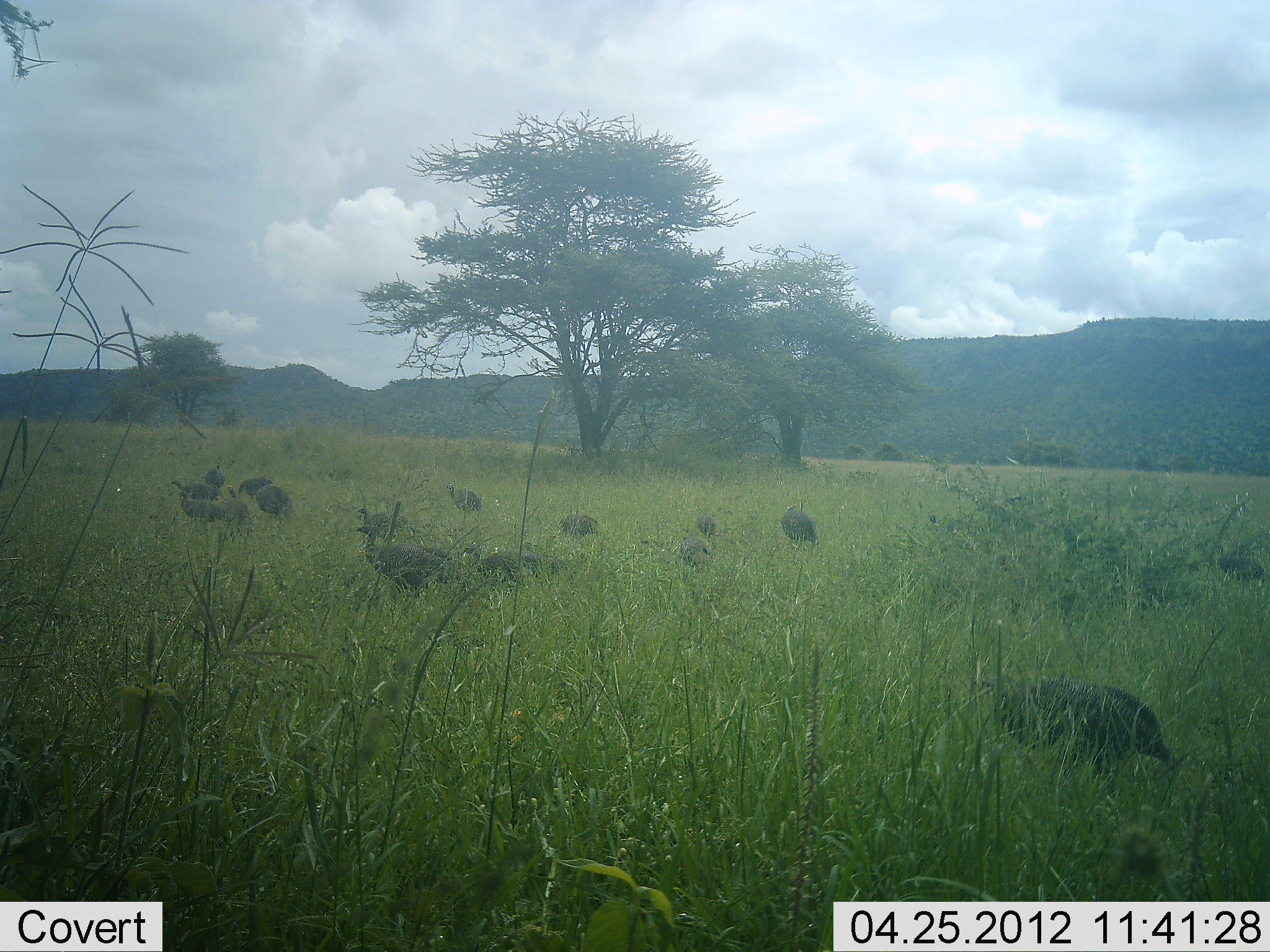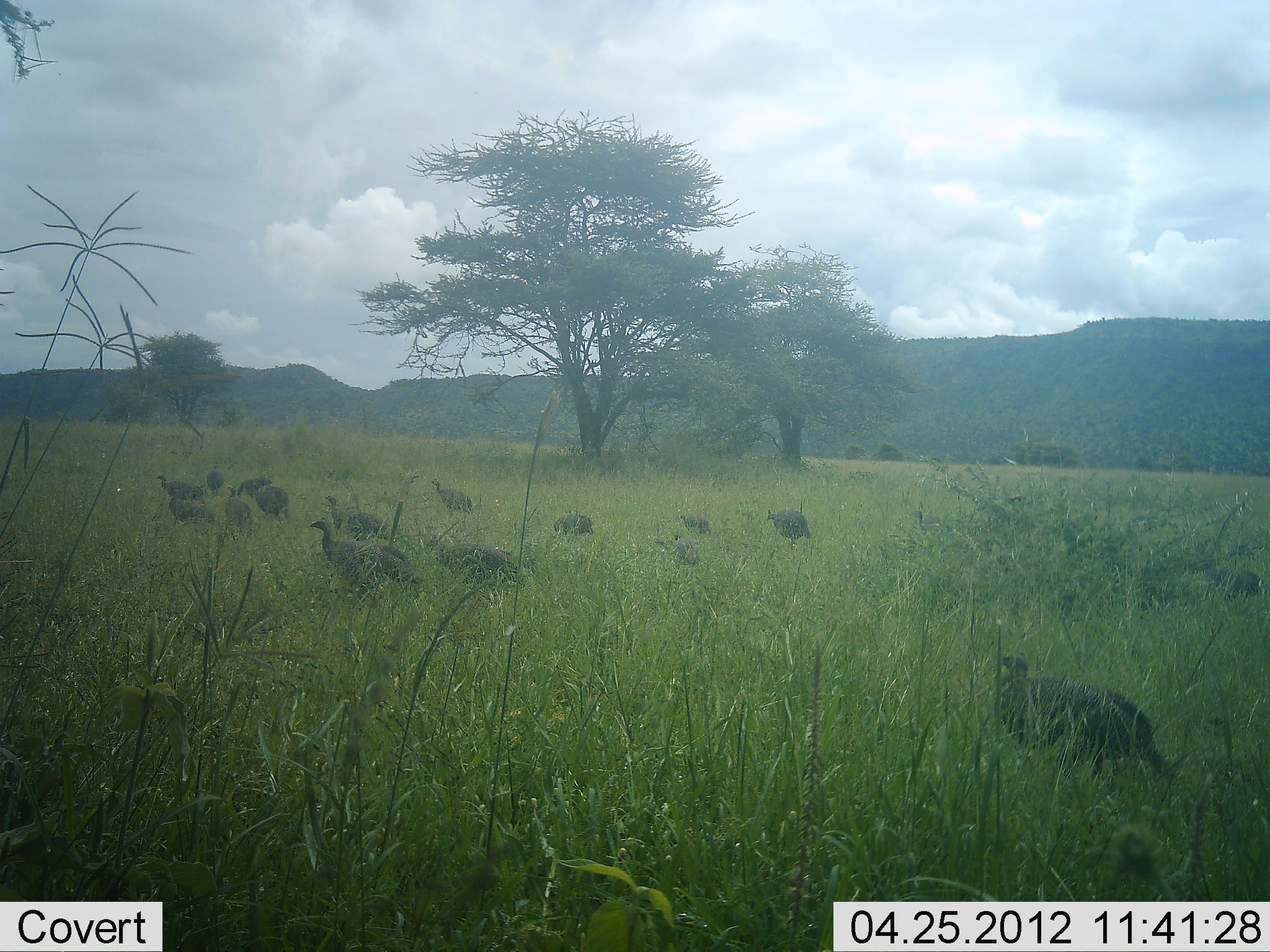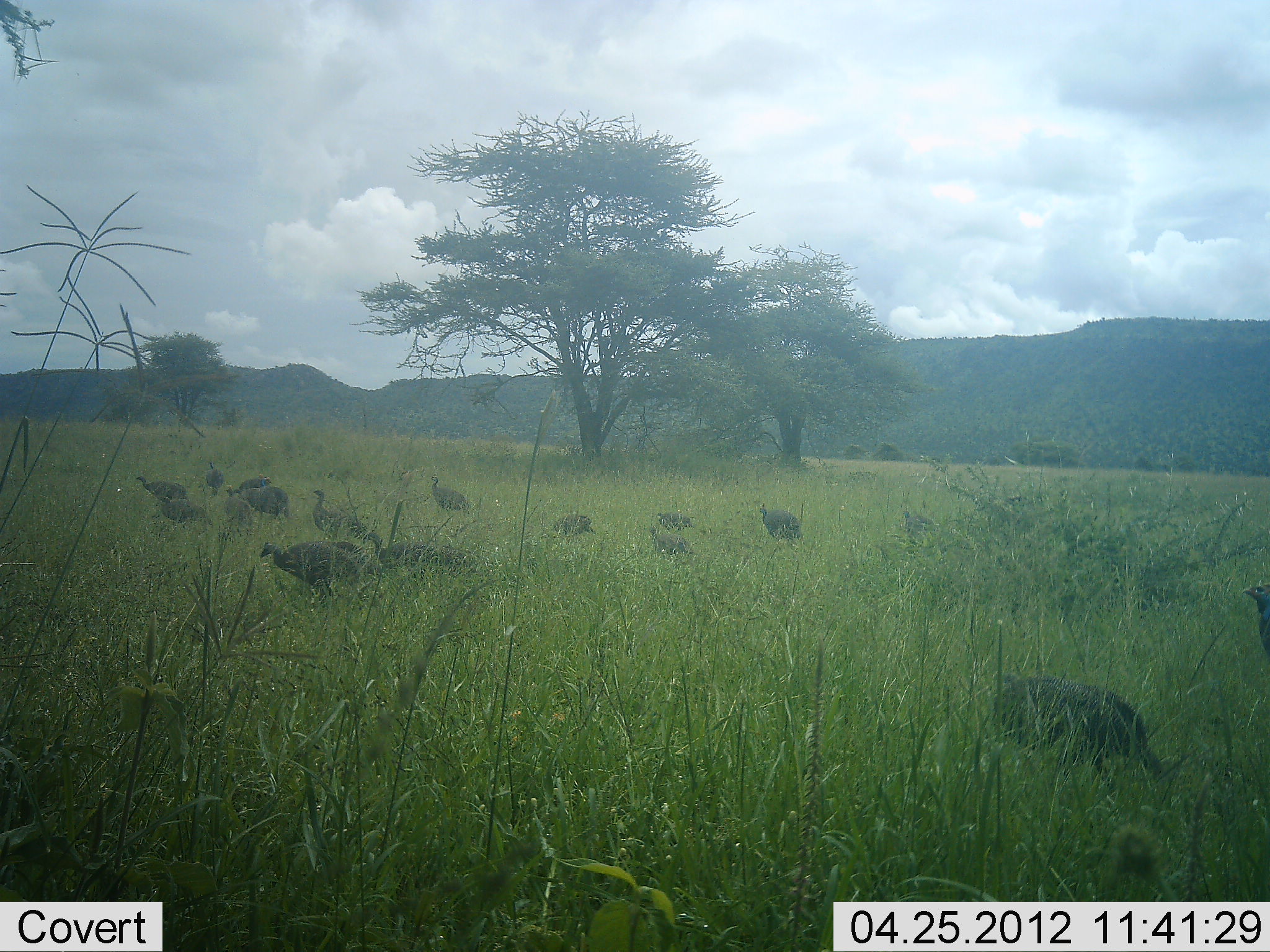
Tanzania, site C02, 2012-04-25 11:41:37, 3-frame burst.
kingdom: Animalia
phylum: Chordata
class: Aves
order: Galliformes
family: Numididae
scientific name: Numididae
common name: guinea fowl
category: guineafowl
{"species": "guineafowl (guinea fowl) (Numididae)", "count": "11-50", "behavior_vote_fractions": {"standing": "21%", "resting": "0%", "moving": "79%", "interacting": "5%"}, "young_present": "5%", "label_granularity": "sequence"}